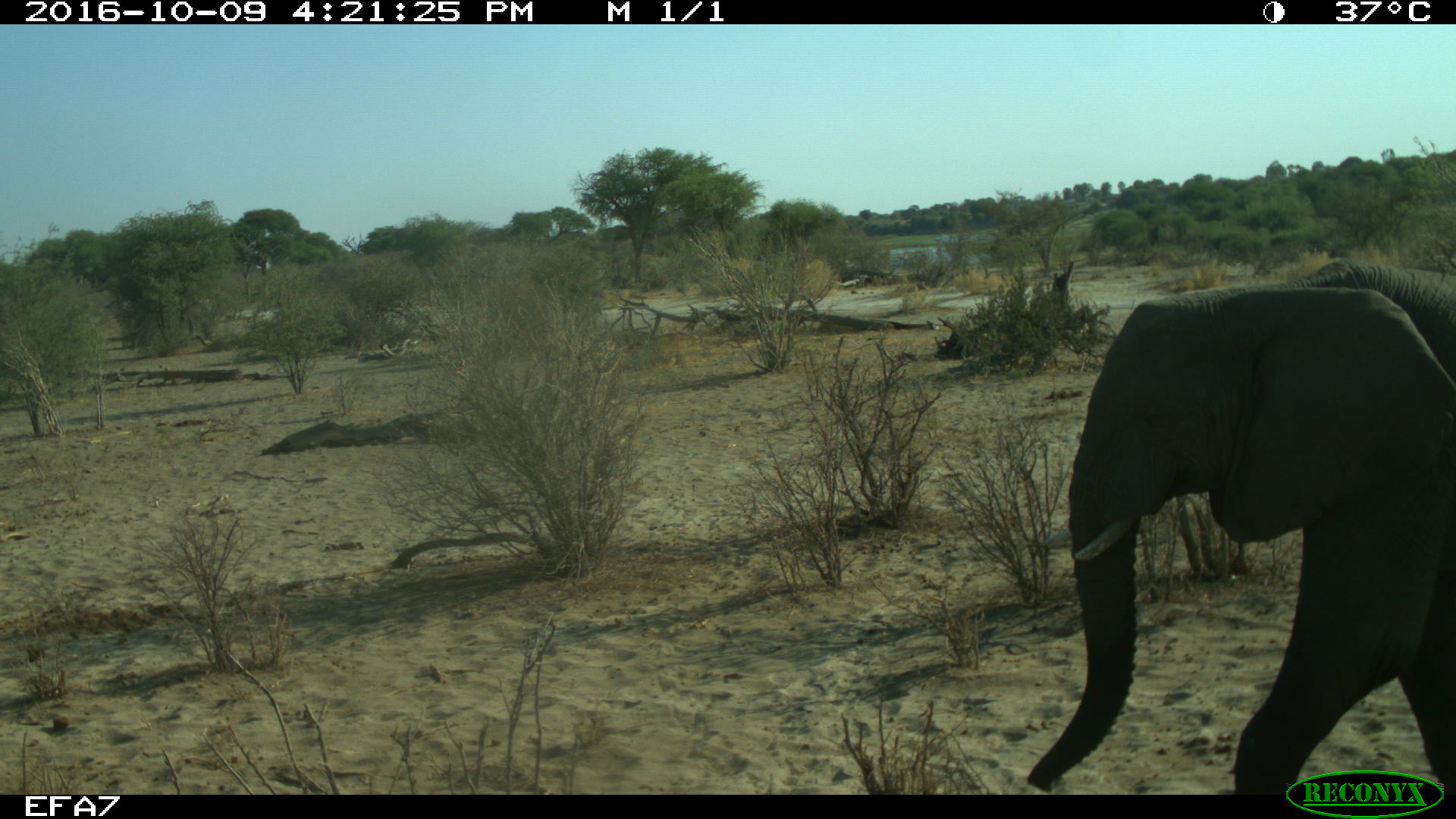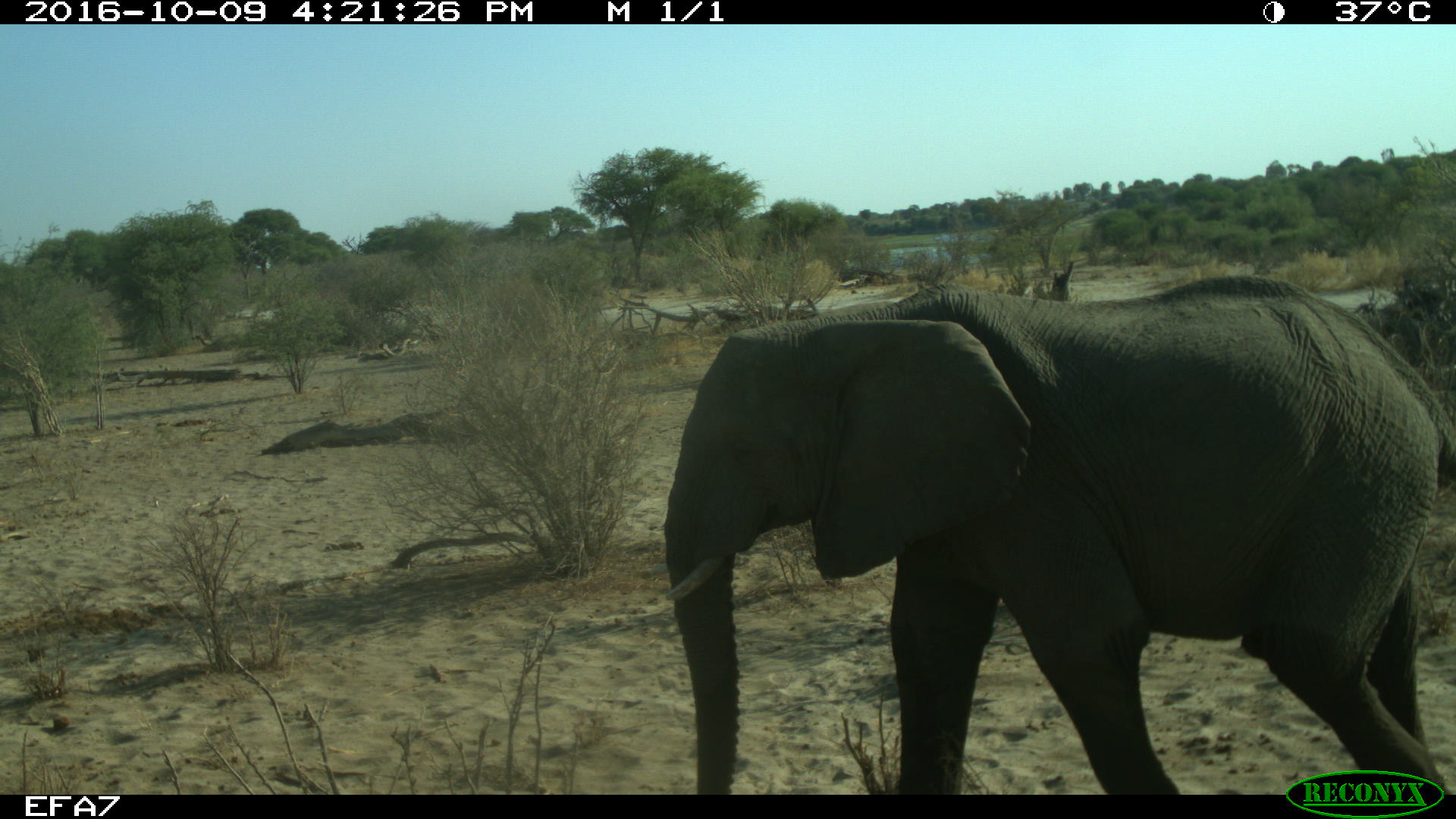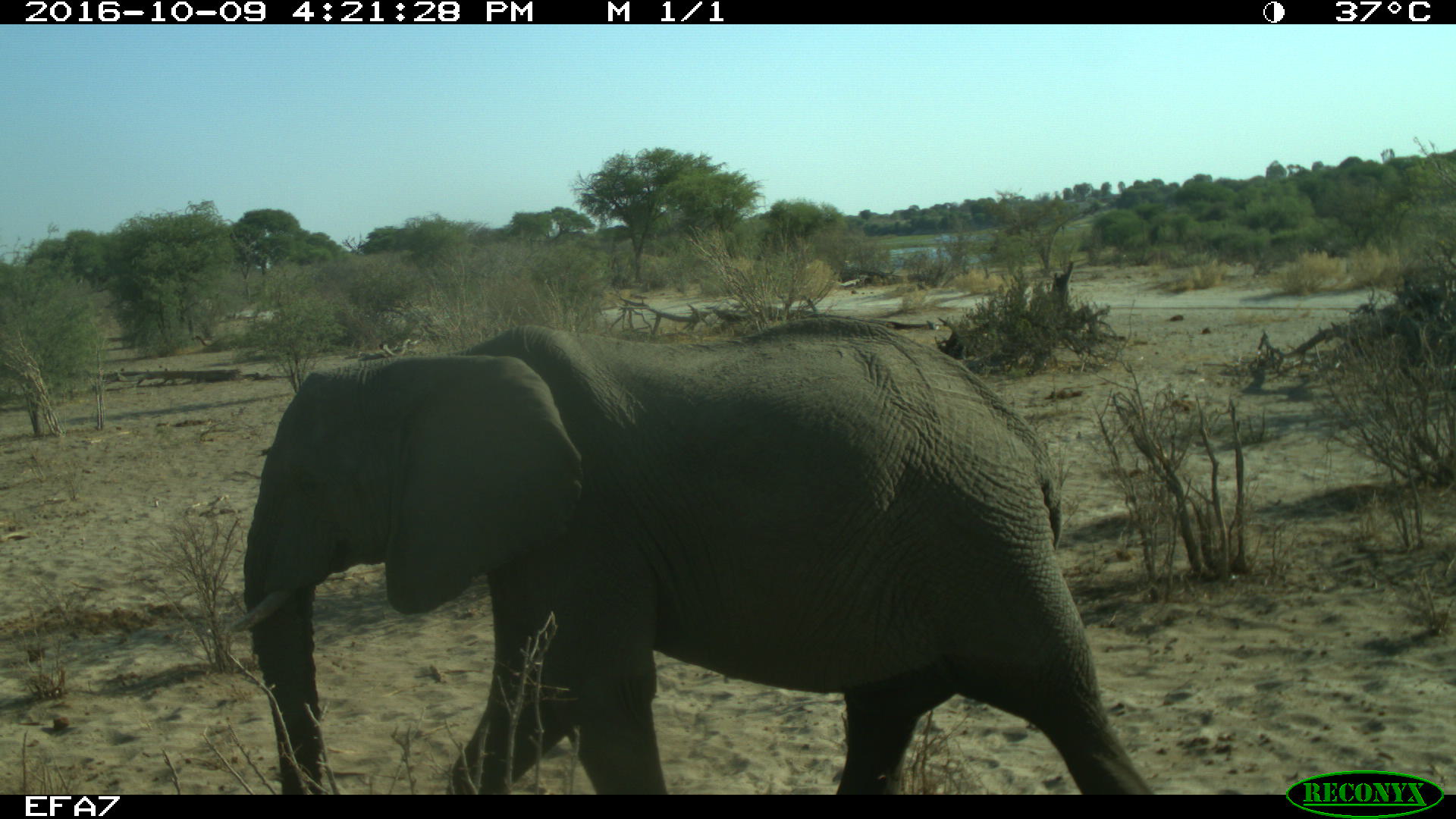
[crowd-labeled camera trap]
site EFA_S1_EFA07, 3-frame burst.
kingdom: Animalia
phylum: Chordata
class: Mammalia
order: Proboscidea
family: Elephantidae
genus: Loxodonta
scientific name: Loxodonta africana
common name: african bush elephant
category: elephant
Elephant (african bush elephant) (Loxodonta africana), count 1. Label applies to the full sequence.